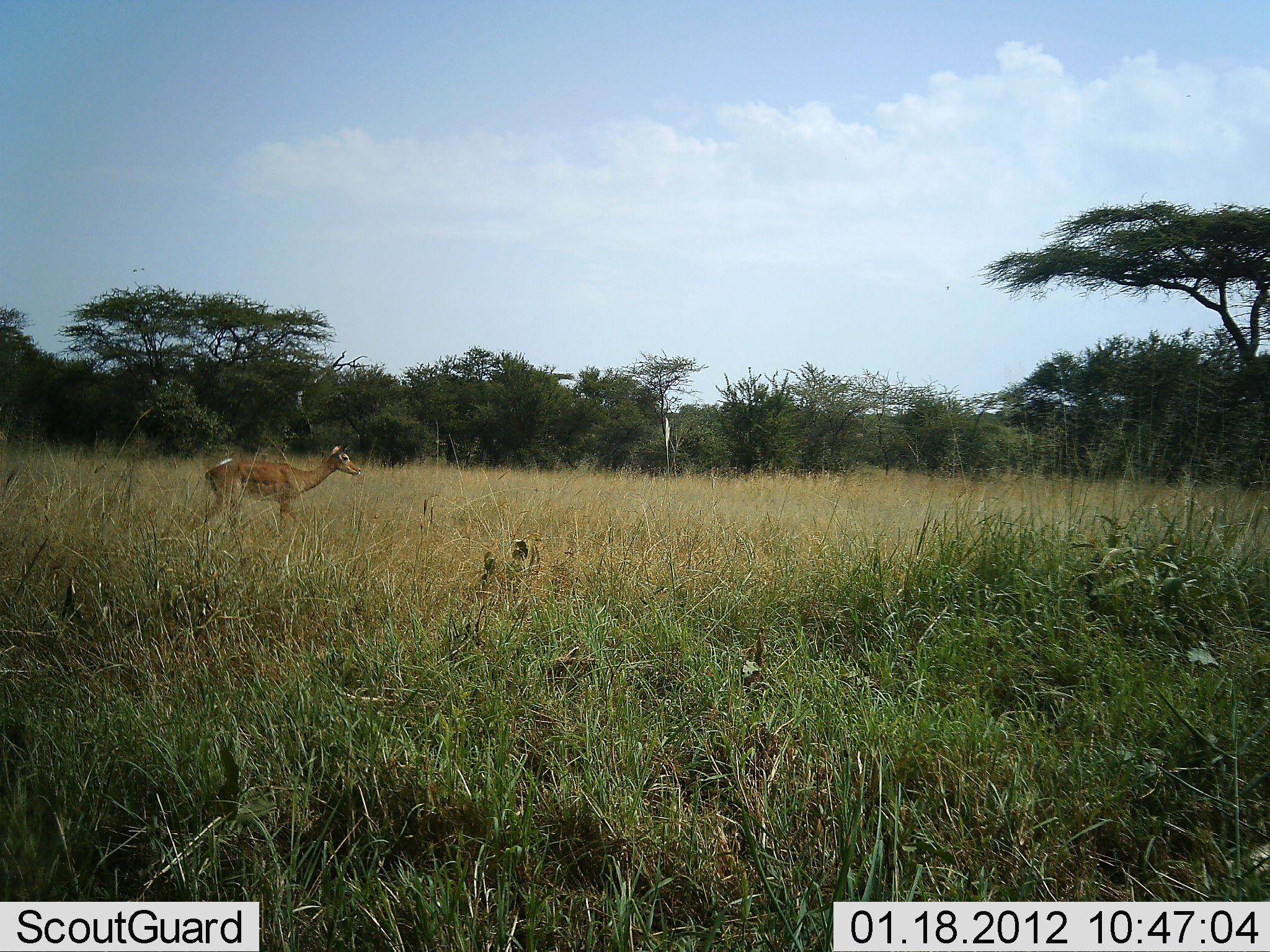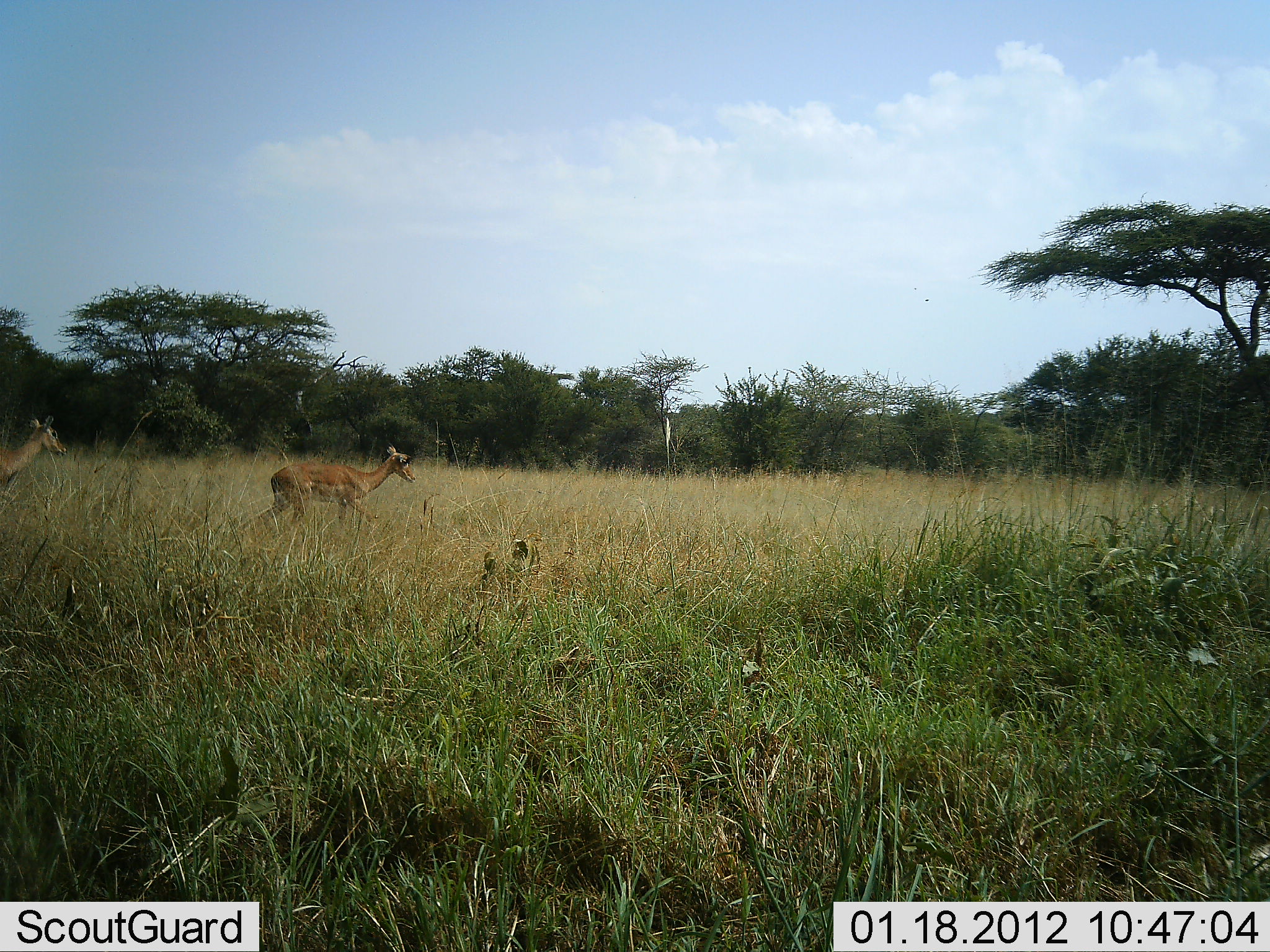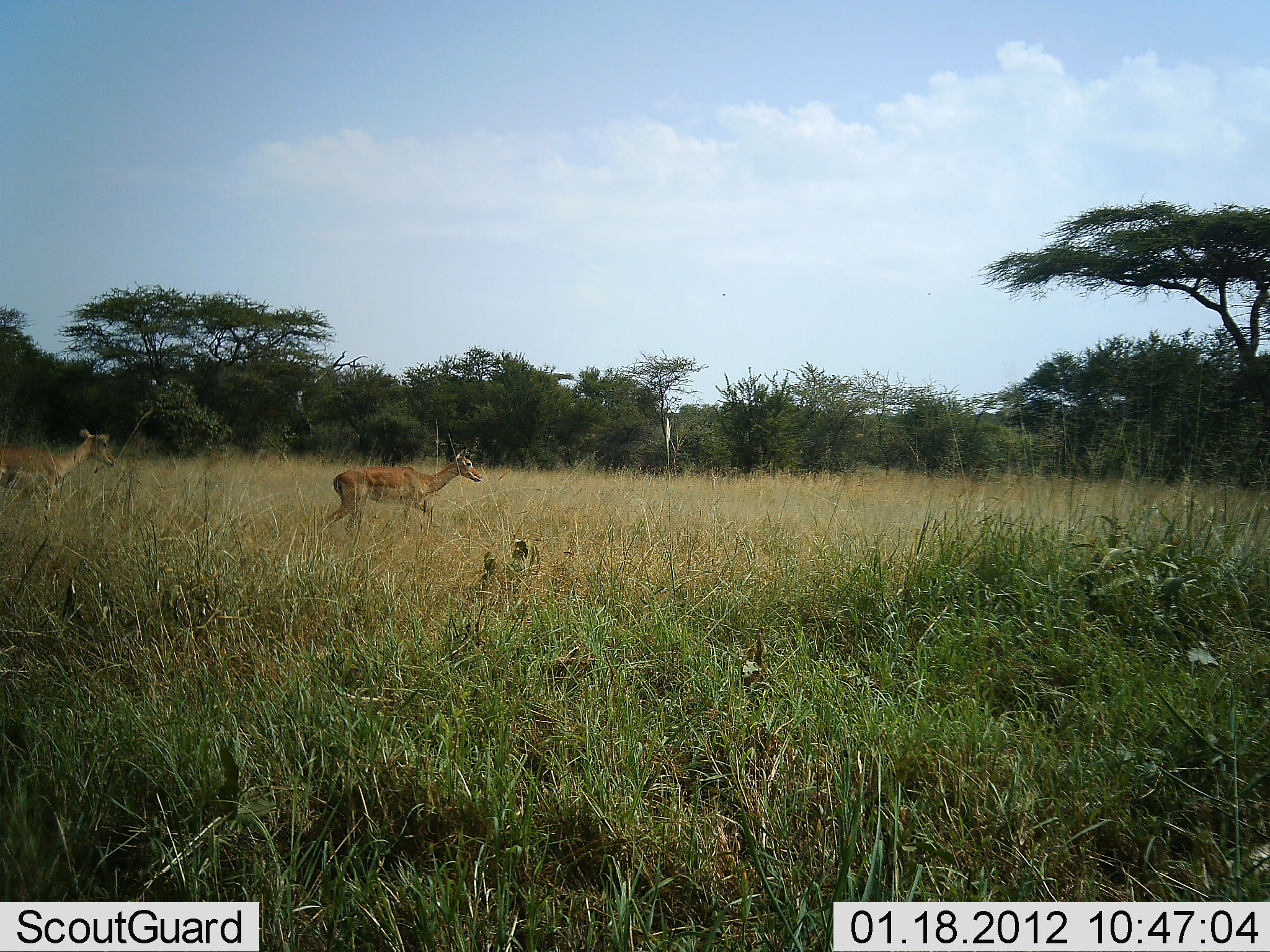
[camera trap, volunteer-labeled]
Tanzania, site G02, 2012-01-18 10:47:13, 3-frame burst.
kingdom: Animalia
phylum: Chordata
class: Mammalia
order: Artiodactyla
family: Bovidae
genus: Aepyceros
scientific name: Aepyceros melampus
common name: impala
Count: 2.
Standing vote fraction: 0%.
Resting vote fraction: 0%.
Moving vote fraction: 100%.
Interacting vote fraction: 0%.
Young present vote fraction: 0%.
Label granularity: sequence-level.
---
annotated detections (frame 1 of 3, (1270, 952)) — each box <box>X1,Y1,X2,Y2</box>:
animal: <box>204,442,362,537</box>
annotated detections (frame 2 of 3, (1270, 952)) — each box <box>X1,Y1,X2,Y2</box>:
animal: <box>258,440,417,531</box>; <box>0,415,67,487</box>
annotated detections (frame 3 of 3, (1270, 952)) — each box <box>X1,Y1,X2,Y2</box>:
animal: <box>322,446,484,535</box>; <box>0,426,117,508</box>